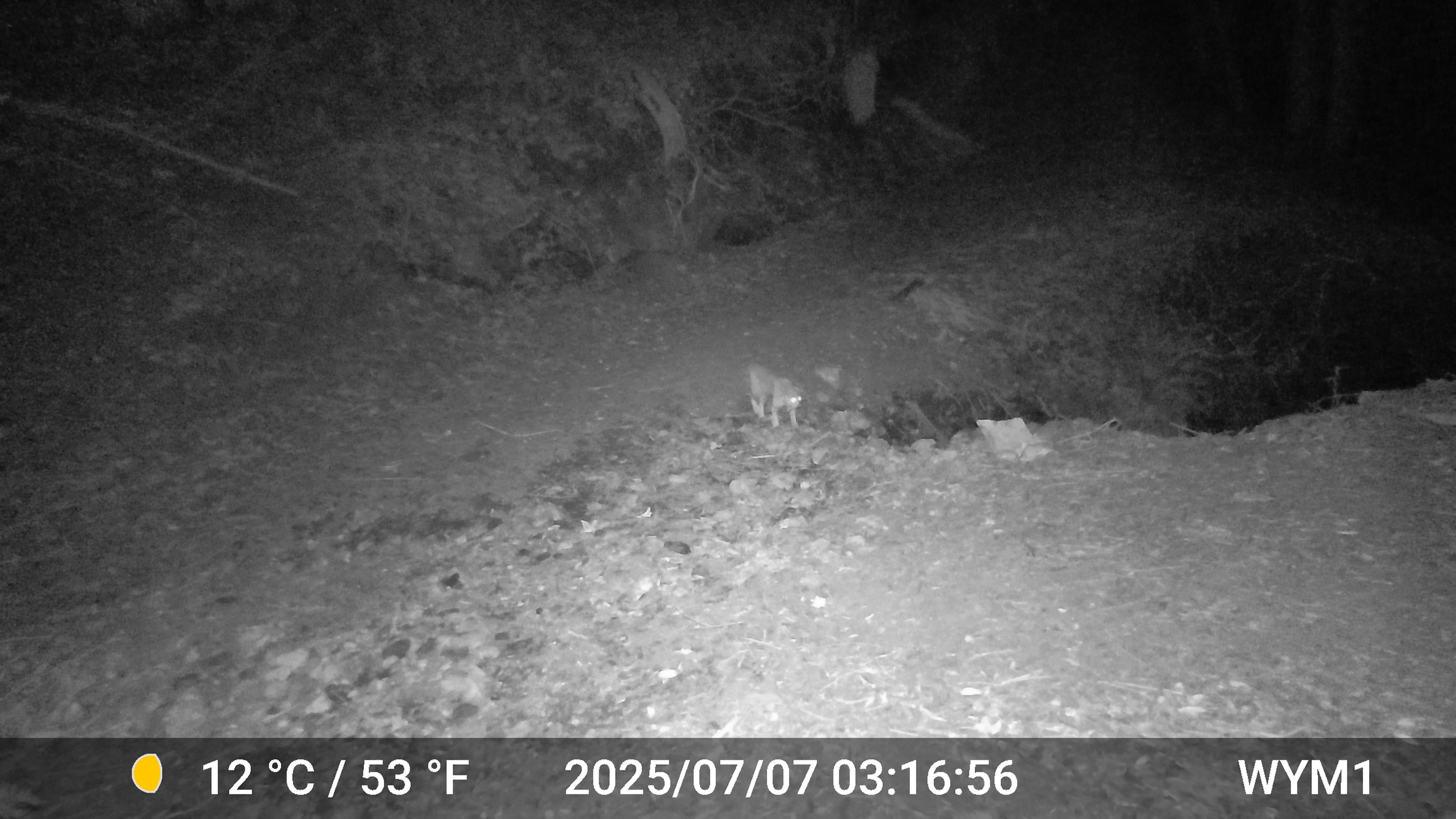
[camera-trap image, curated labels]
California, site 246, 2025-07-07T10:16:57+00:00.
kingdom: Animalia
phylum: Chordata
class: Mammalia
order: Carnivora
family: Felidae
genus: Lynx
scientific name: Lynx rufus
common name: bobcat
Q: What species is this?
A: Bobcat (Lynx rufus).